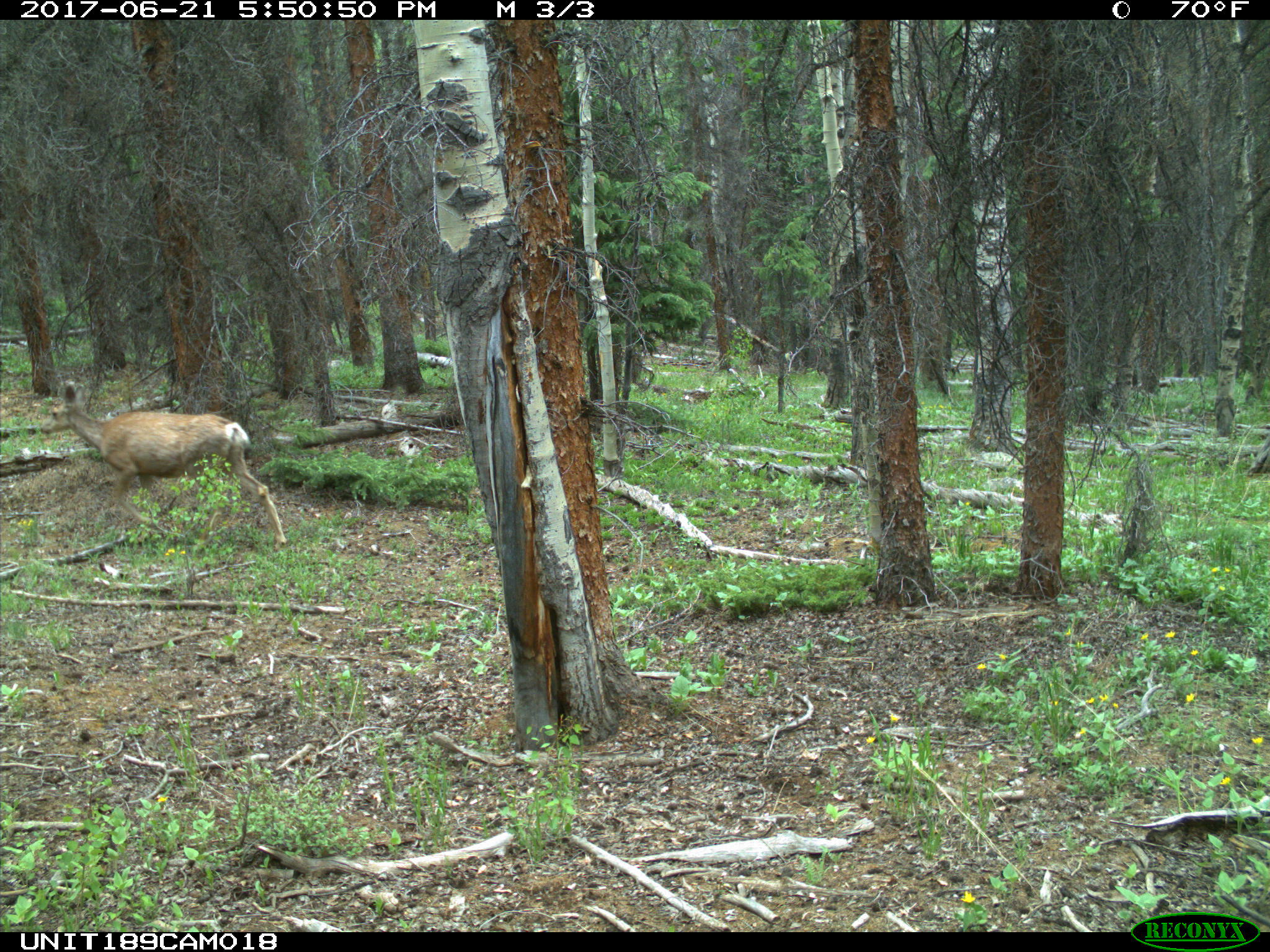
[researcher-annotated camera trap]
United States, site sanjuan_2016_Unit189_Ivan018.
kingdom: Animalia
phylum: Chordata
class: Mammalia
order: Artiodactyla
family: Cervidae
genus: Odocoileus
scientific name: Odocoileus hemionus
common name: mule deer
Odocoileus hemionus (mule deer).